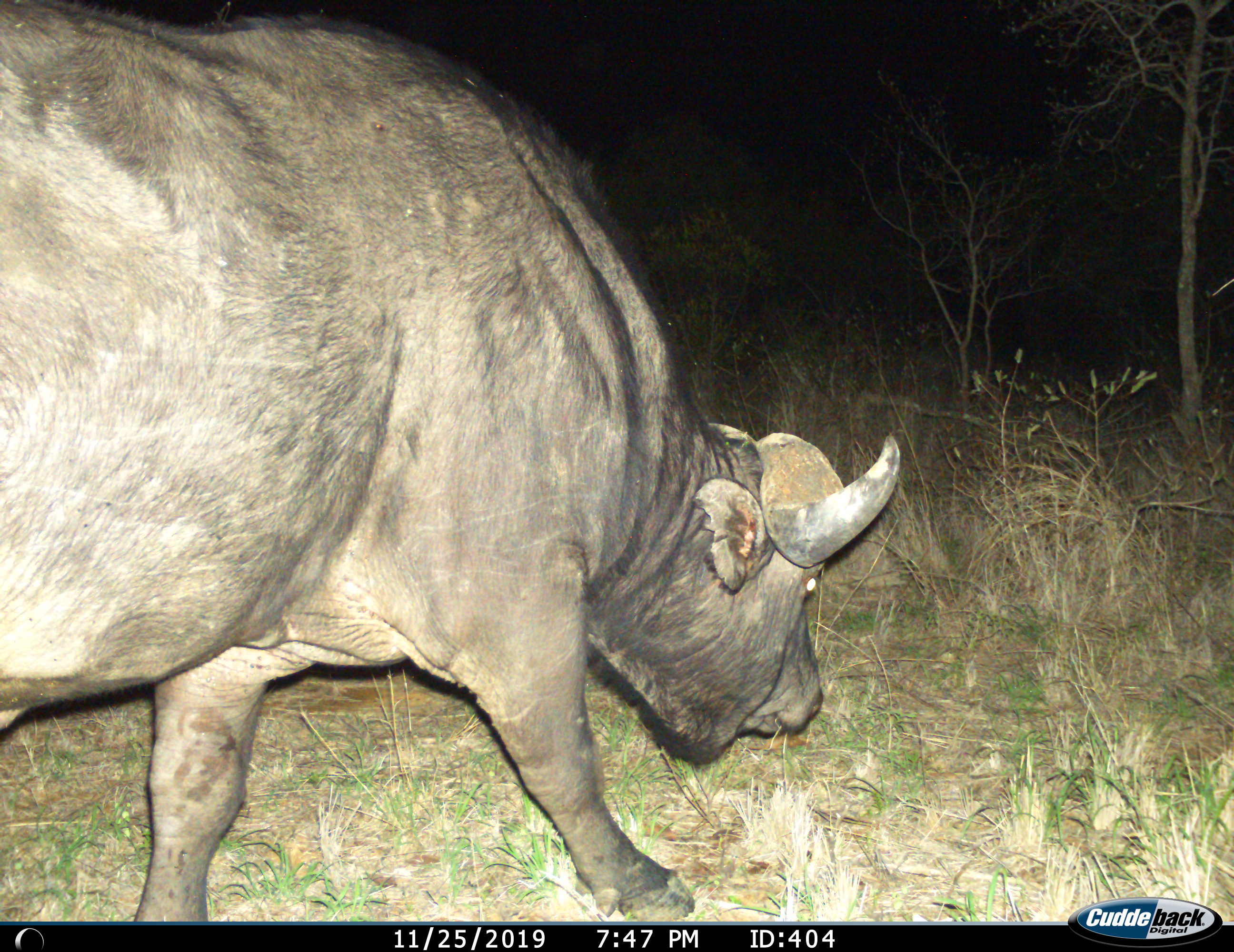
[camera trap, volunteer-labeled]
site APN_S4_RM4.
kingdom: Animalia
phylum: Chordata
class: Mammalia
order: Artiodactyla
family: Bovidae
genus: Syncerus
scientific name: Syncerus caffer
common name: african buffalo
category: buffalo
Buffalo (african buffalo) (Syncerus caffer), count 1. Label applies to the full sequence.